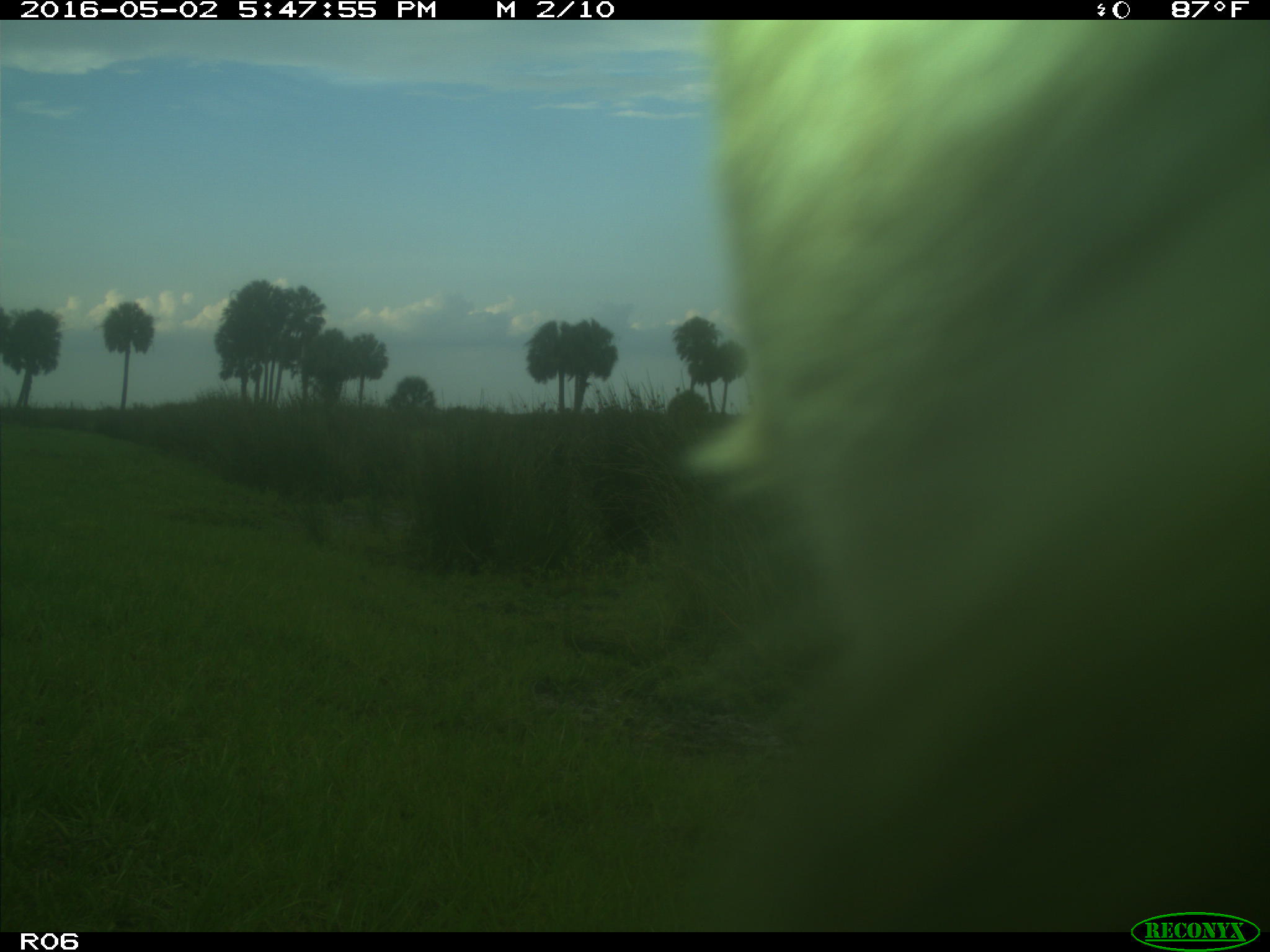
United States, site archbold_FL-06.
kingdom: Animalia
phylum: Chordata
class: Mammalia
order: Artiodactyla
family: Bovidae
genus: Bos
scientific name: Bos taurus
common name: domestic cow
Bos taurus (domestic cow).